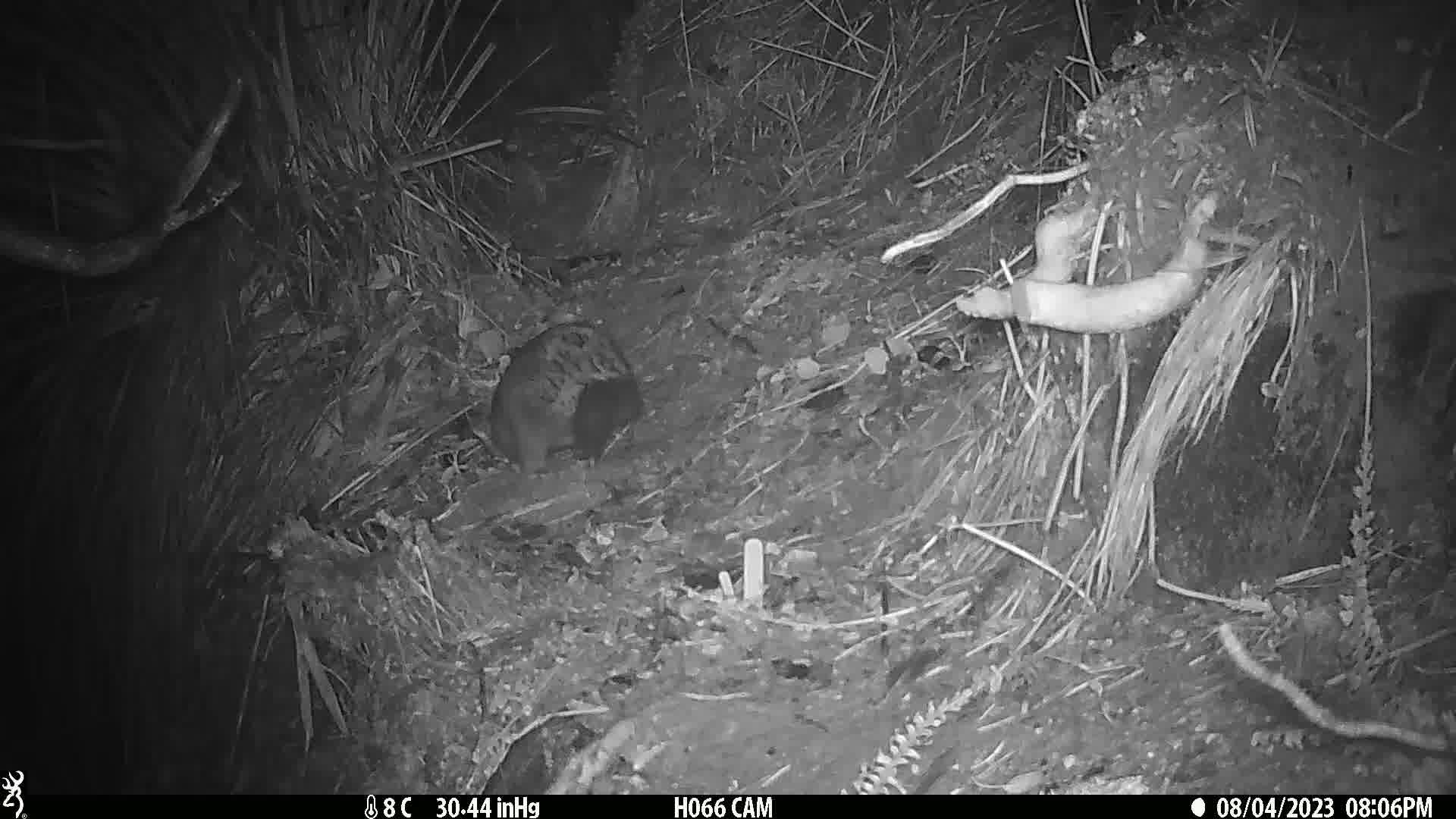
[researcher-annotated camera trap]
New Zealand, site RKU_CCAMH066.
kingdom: Animalia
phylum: Chordata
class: Mammalia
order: Diprotodontia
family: Phalangeridae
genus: Trichosurus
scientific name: Trichosurus vulpecula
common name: common brushtail possum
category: possum